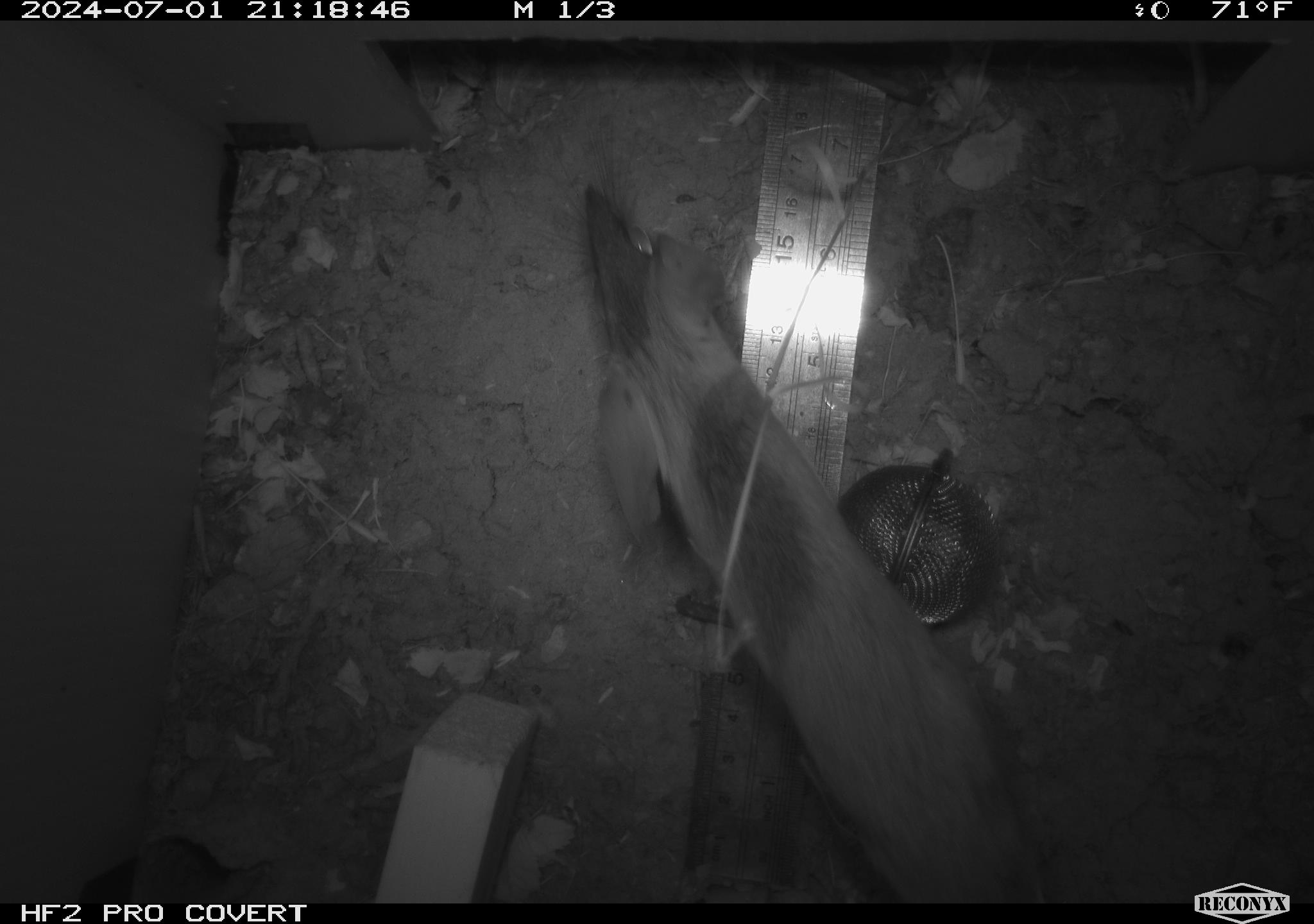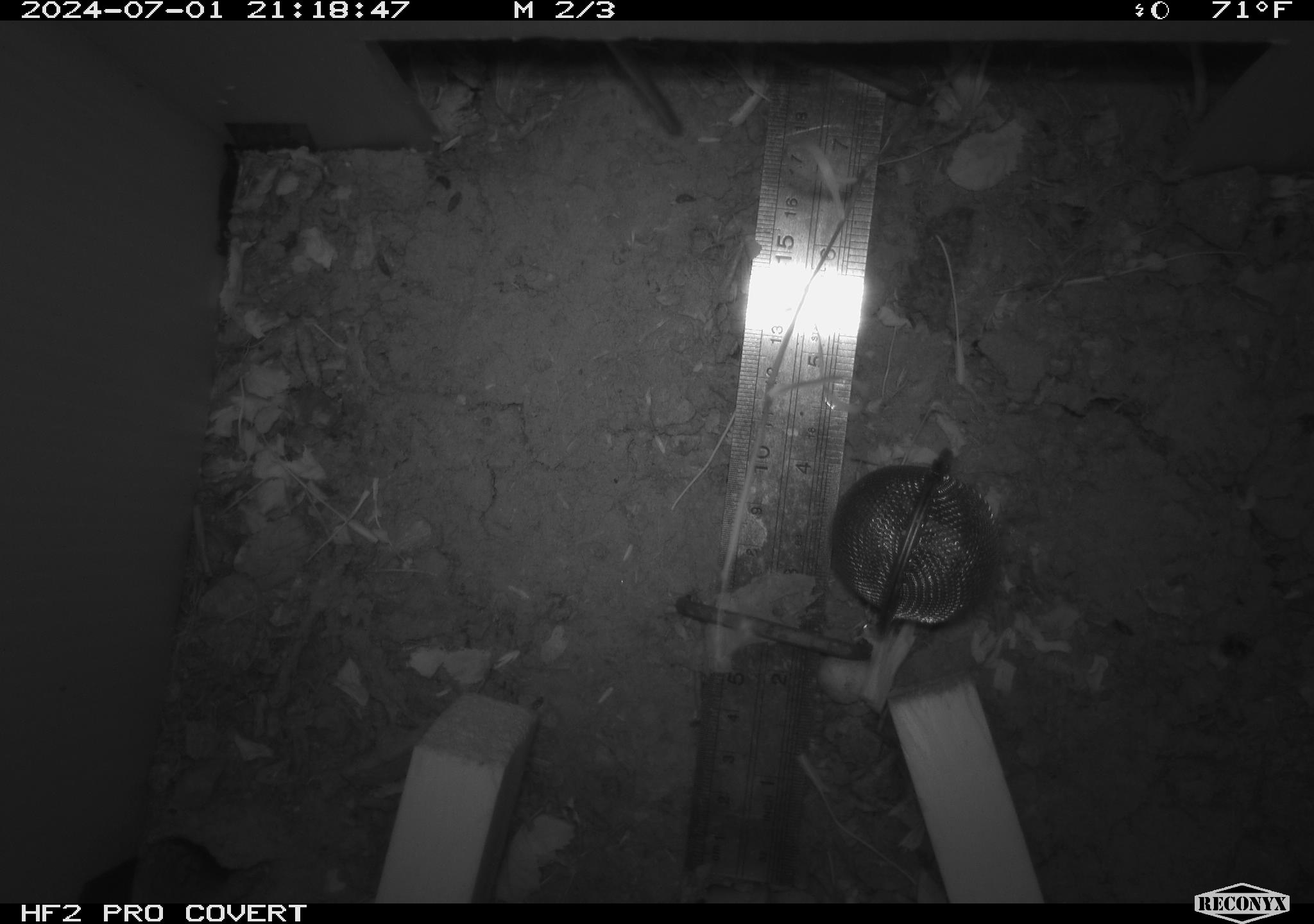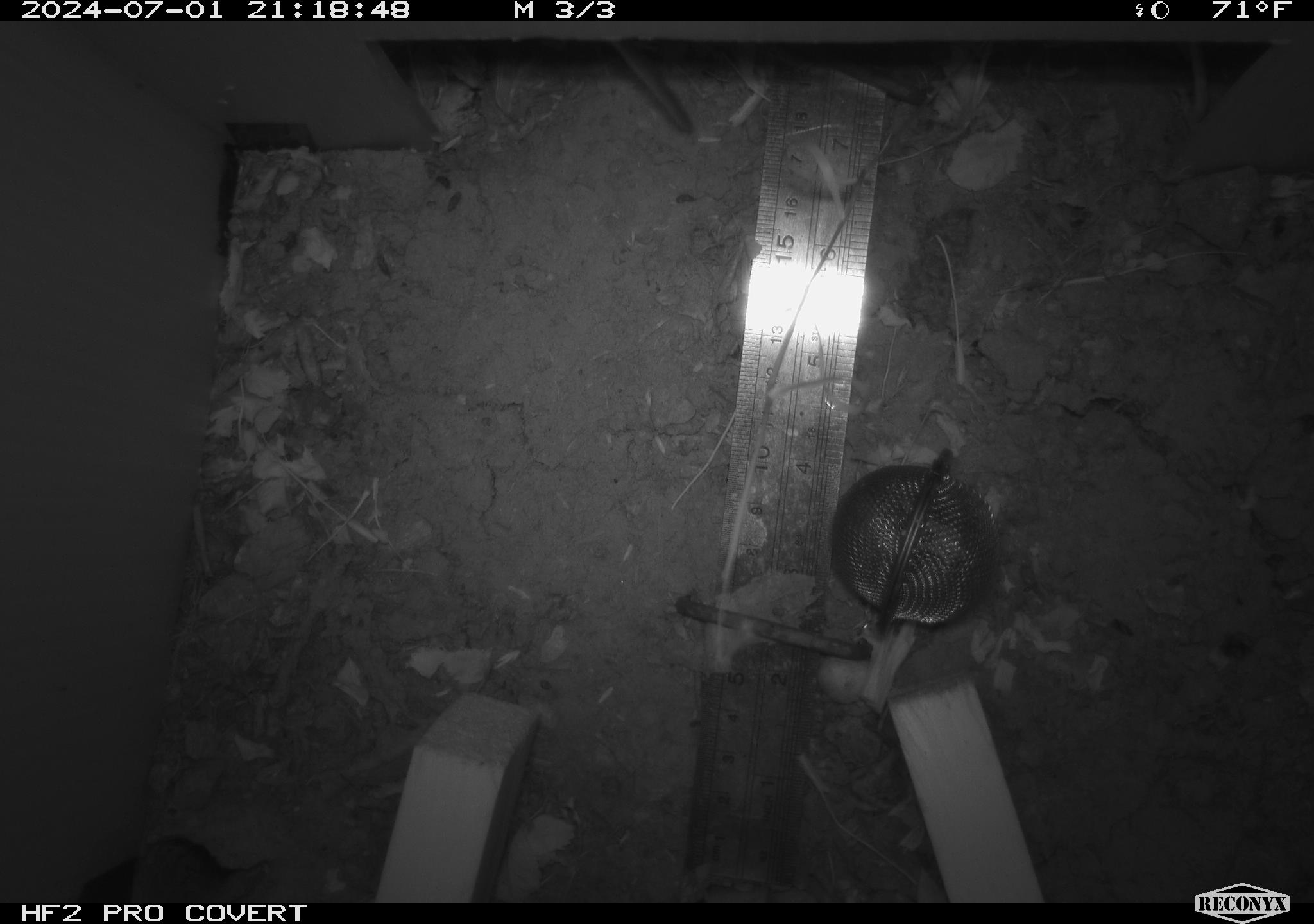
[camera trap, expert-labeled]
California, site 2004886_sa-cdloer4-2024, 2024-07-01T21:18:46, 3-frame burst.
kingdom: Animalia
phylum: Chordata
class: Mammalia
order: Rodentia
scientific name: Rodentia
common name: rodent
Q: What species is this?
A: Rodent (Rodentia).